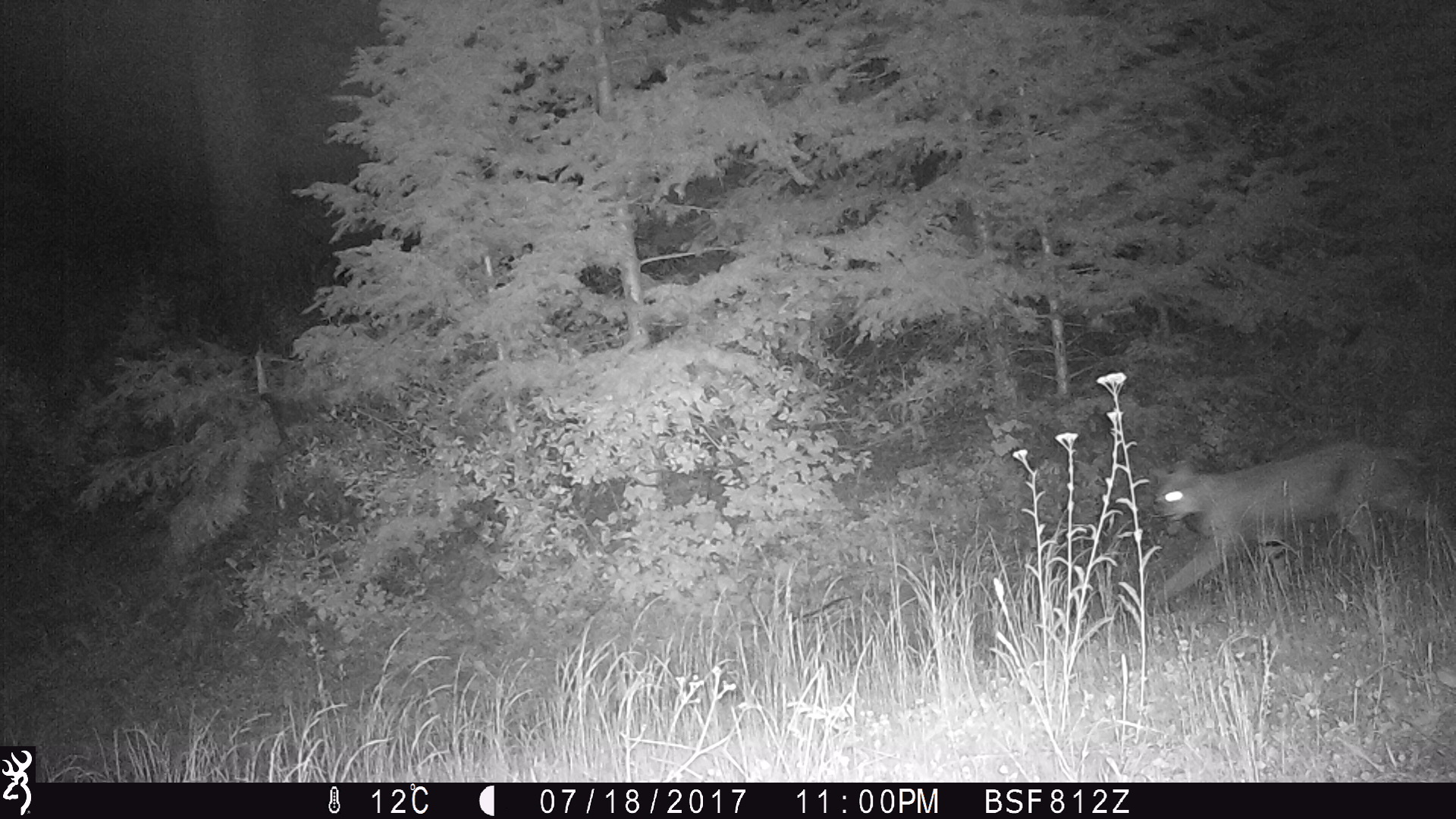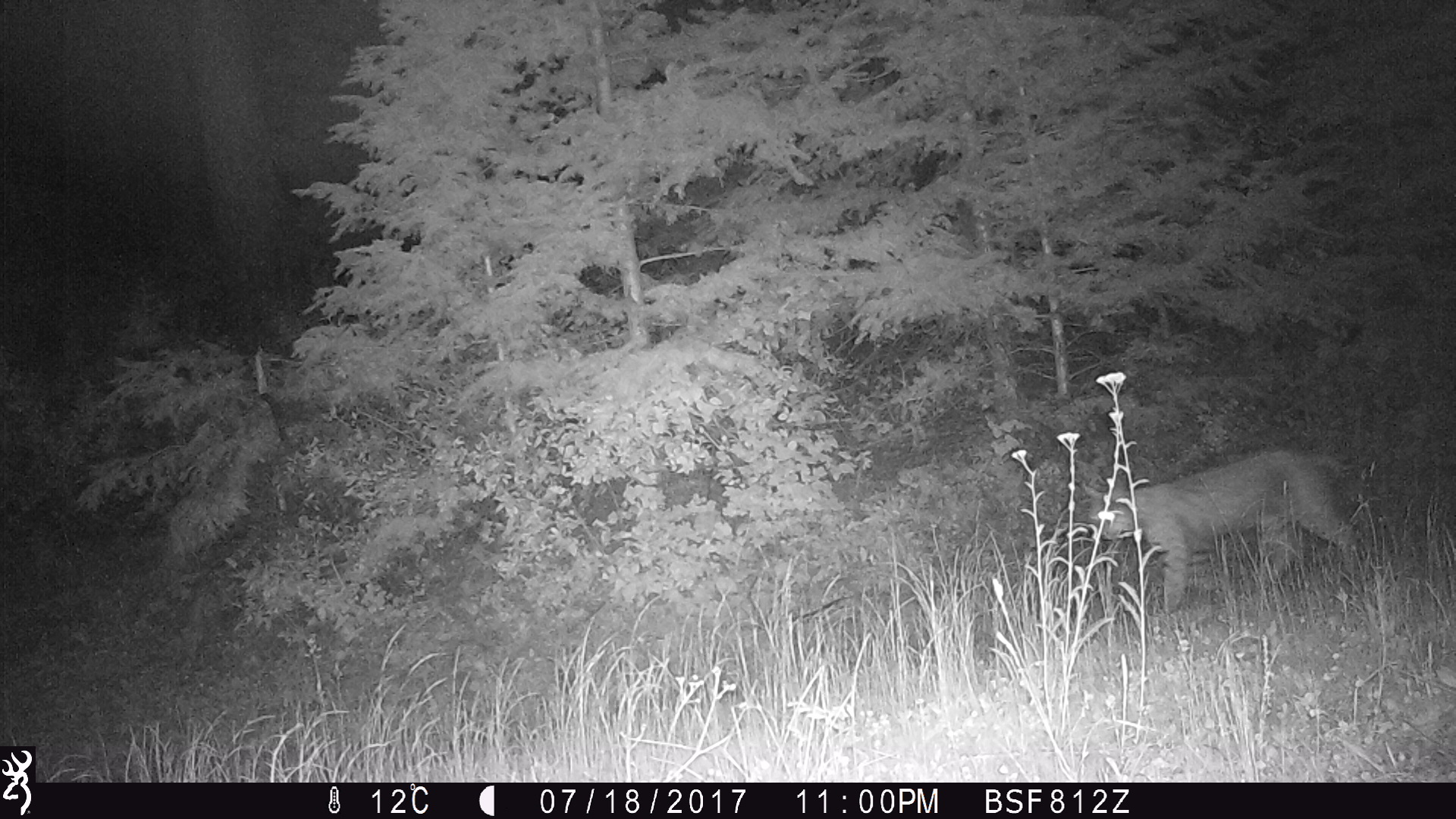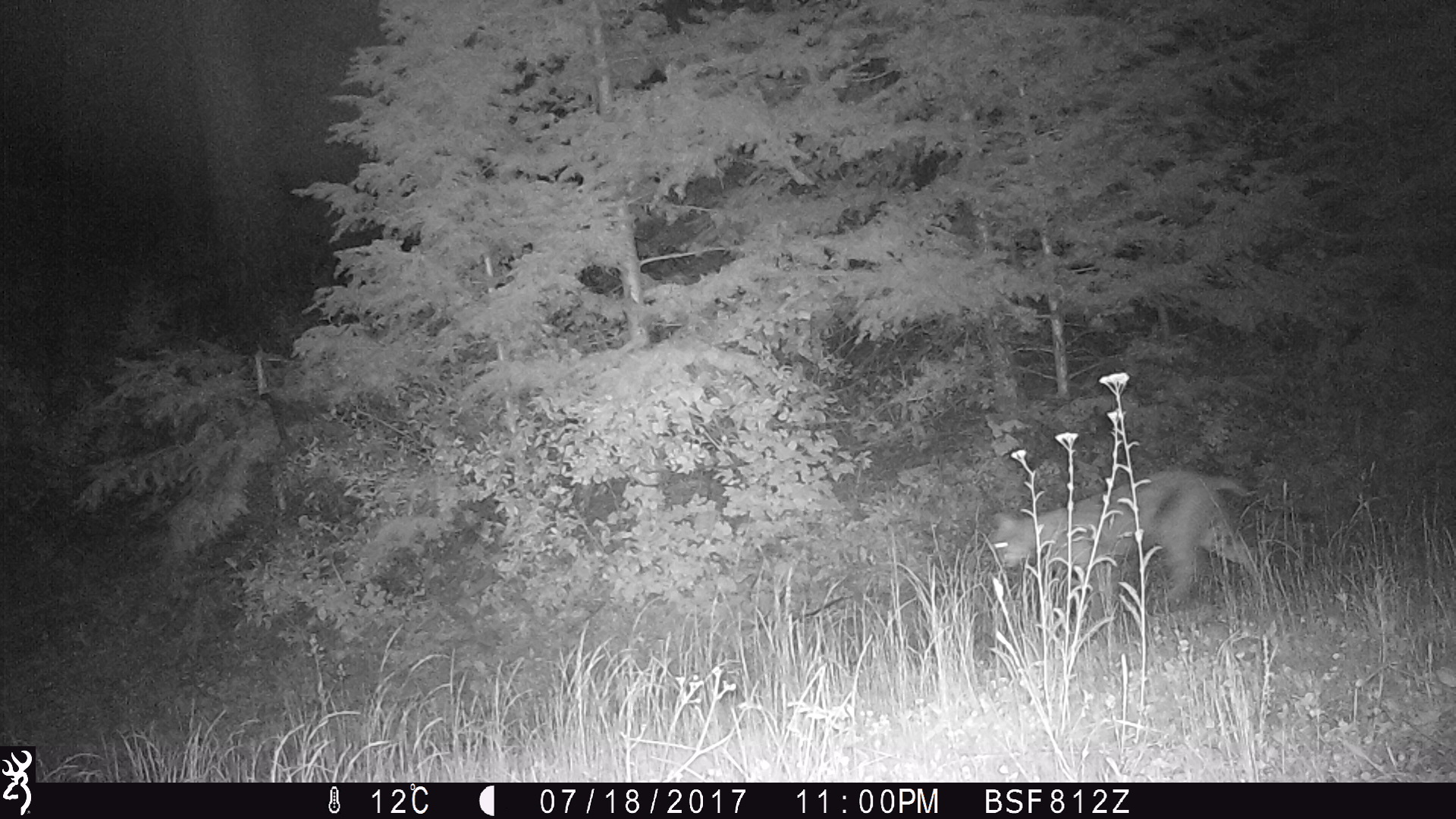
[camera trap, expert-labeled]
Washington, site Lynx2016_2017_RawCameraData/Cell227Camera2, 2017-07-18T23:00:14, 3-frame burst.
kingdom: Animalia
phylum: Chordata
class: Mammalia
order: Carnivora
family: Felidae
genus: Lynx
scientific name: Lynx rufus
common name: bobcat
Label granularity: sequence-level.